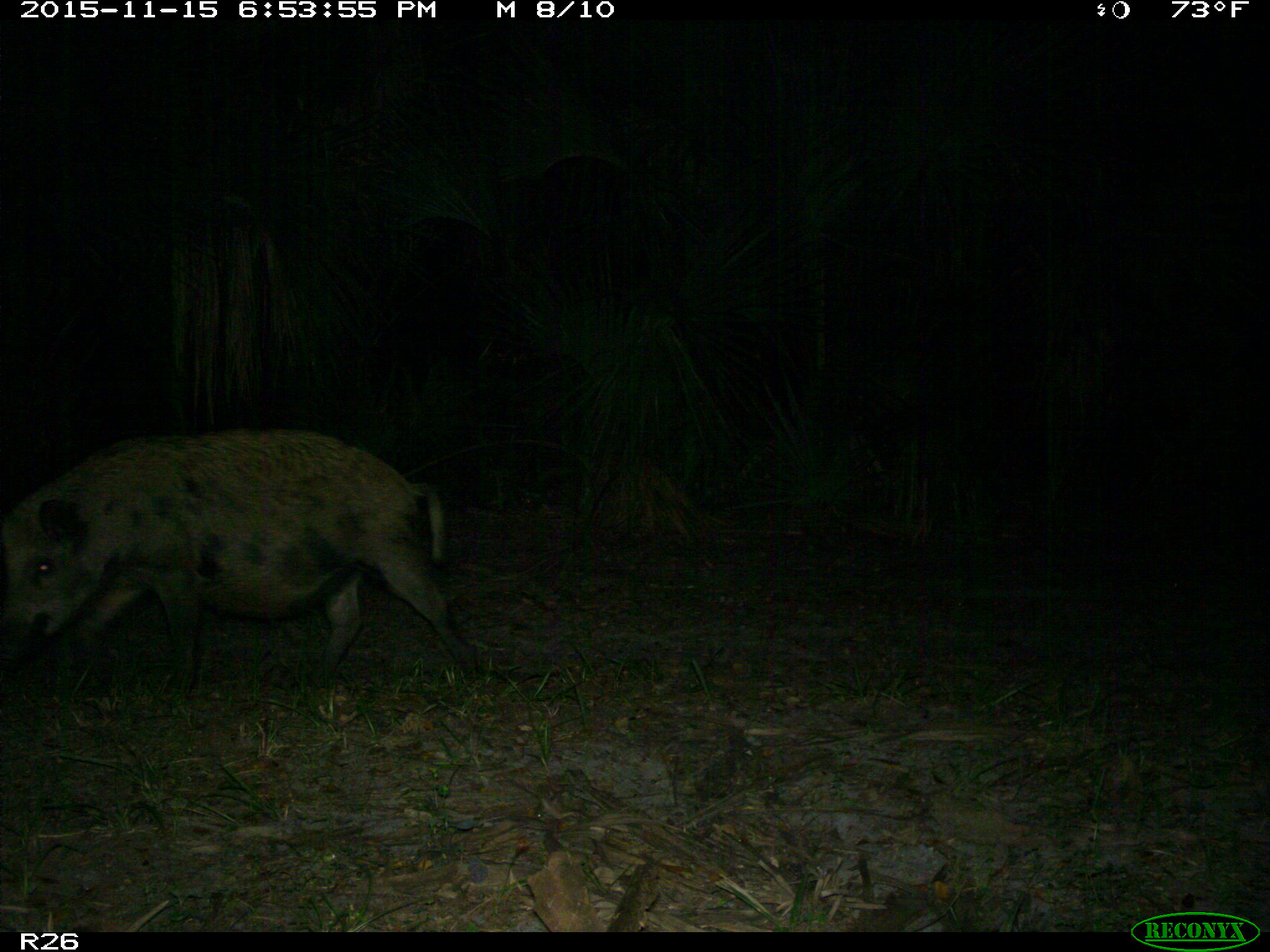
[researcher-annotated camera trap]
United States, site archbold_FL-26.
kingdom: Animalia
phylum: Chordata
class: Mammalia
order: Artiodactyla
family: Suidae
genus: Sus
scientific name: Sus scrofa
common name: wild boar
Sus scrofa (wild boar).